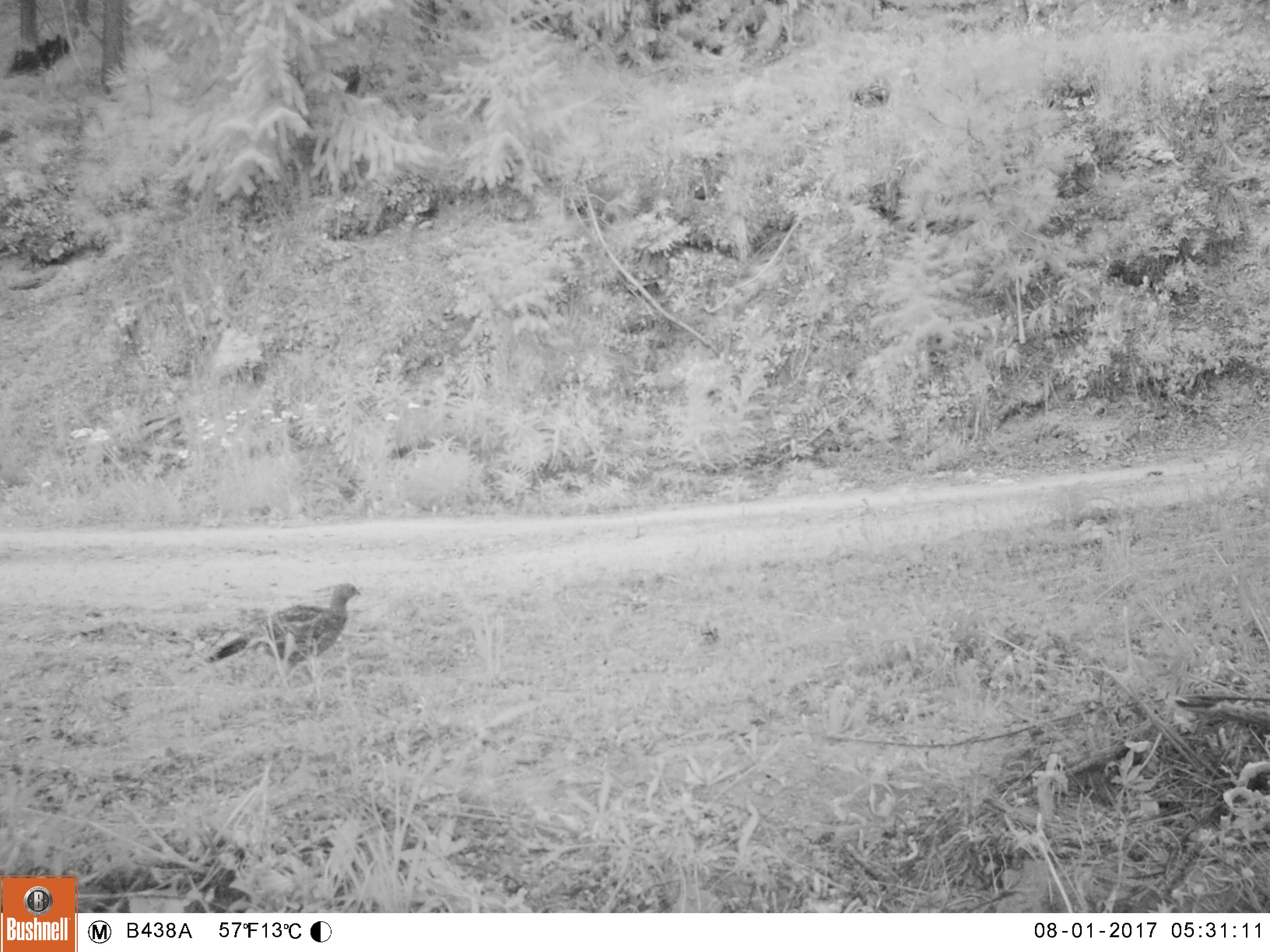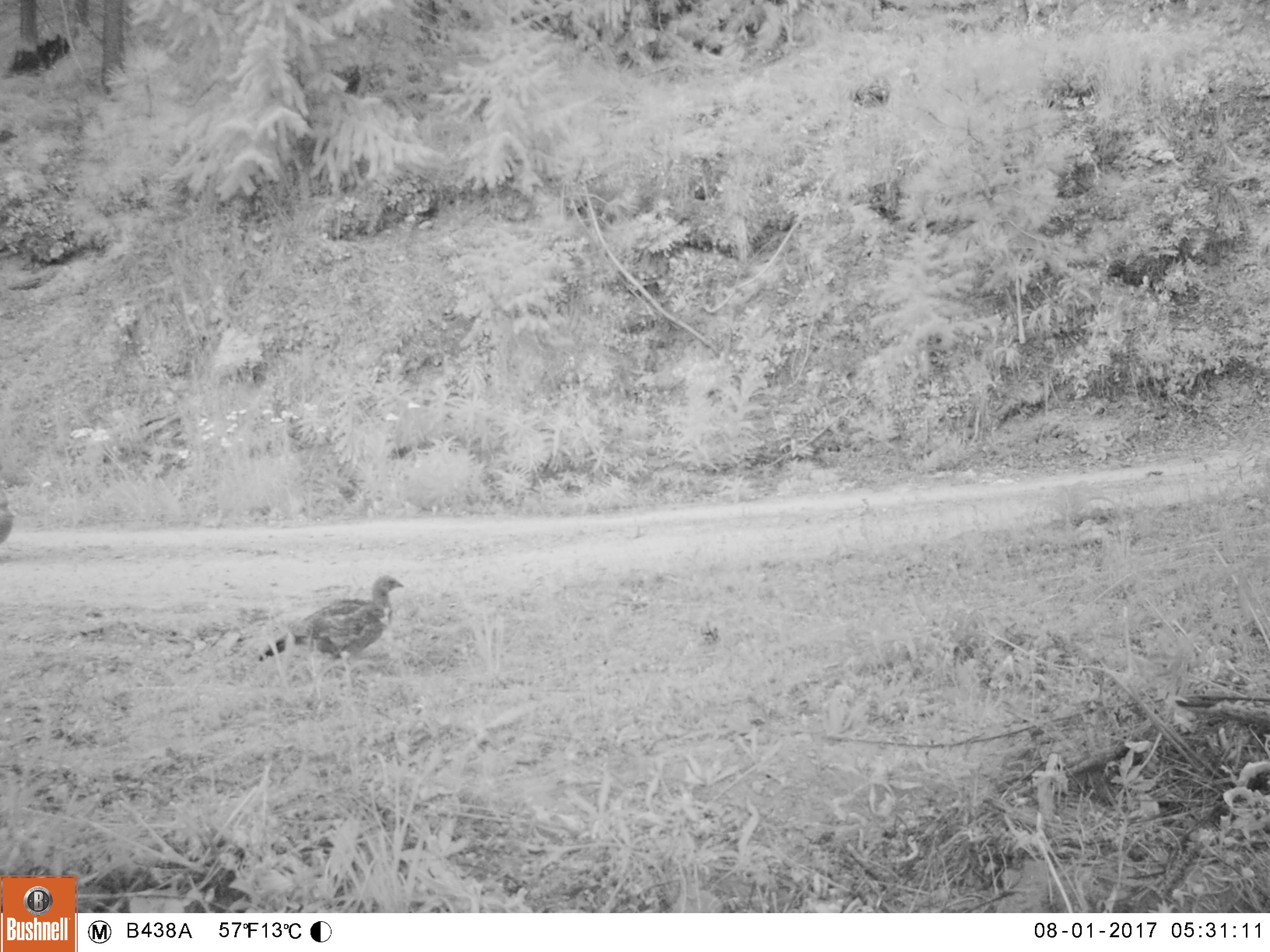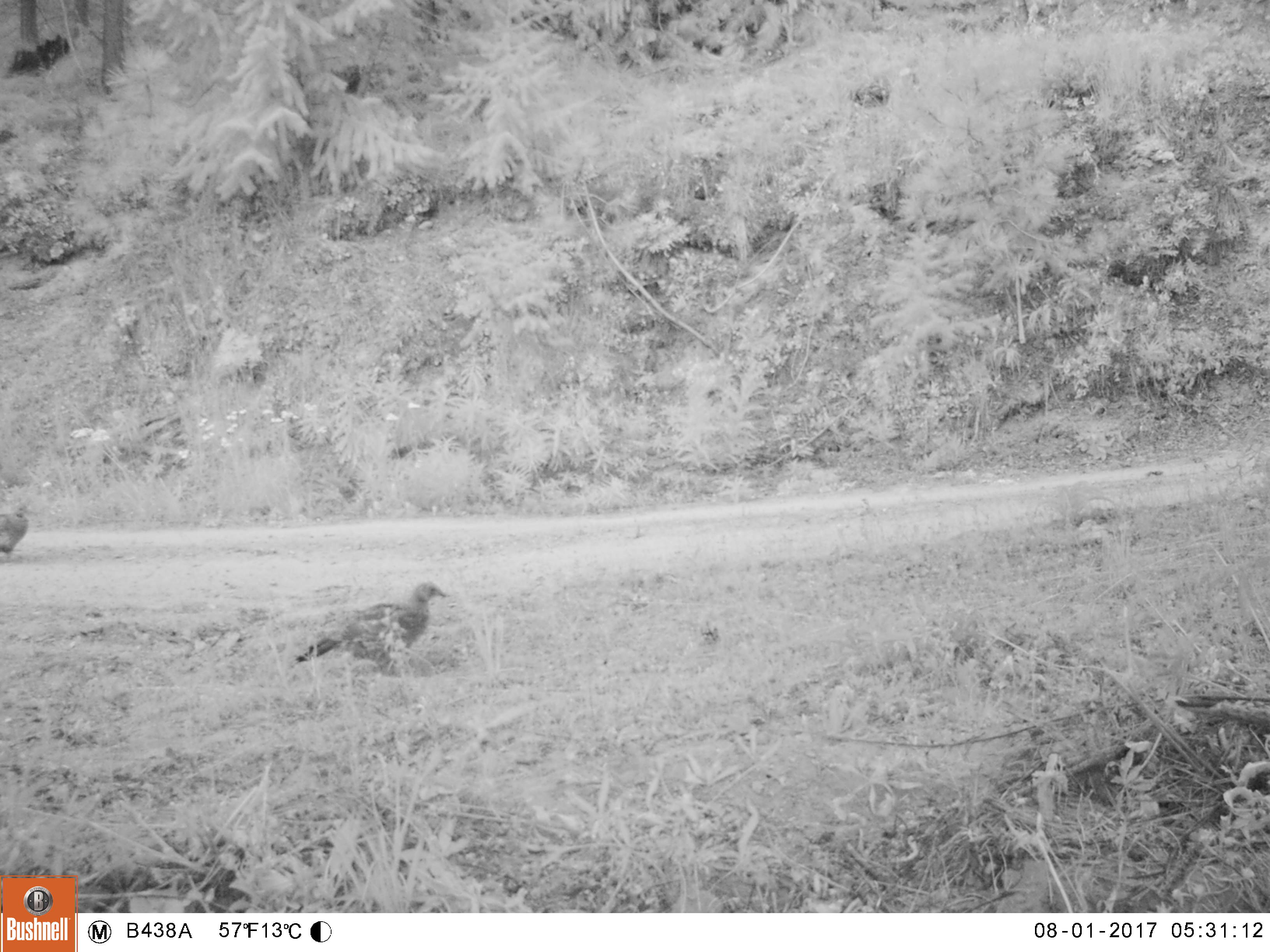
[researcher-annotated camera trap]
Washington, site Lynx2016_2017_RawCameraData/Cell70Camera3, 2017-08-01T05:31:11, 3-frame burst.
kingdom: Animalia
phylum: Chordata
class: Aves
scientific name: Aves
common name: birds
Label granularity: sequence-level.